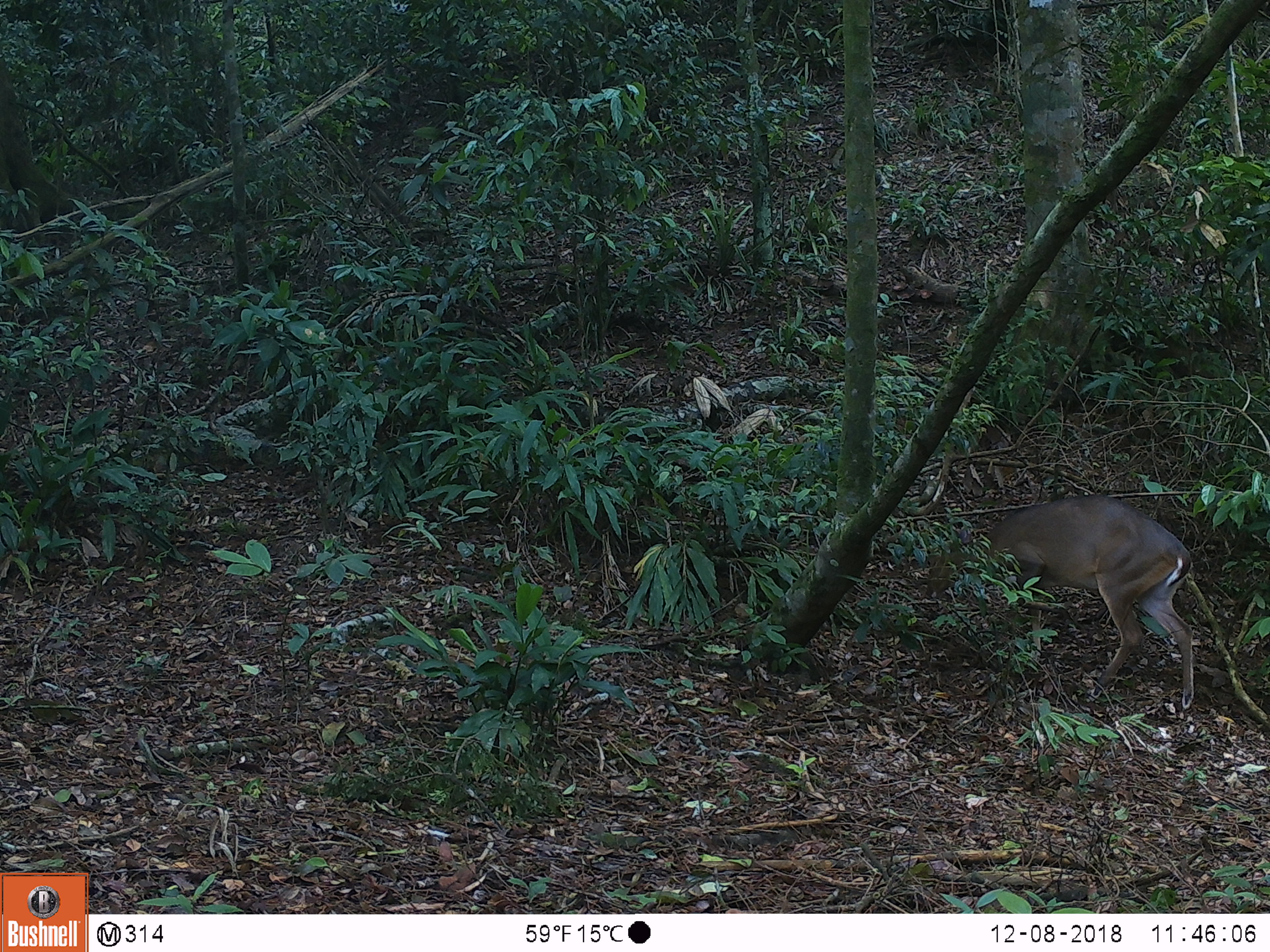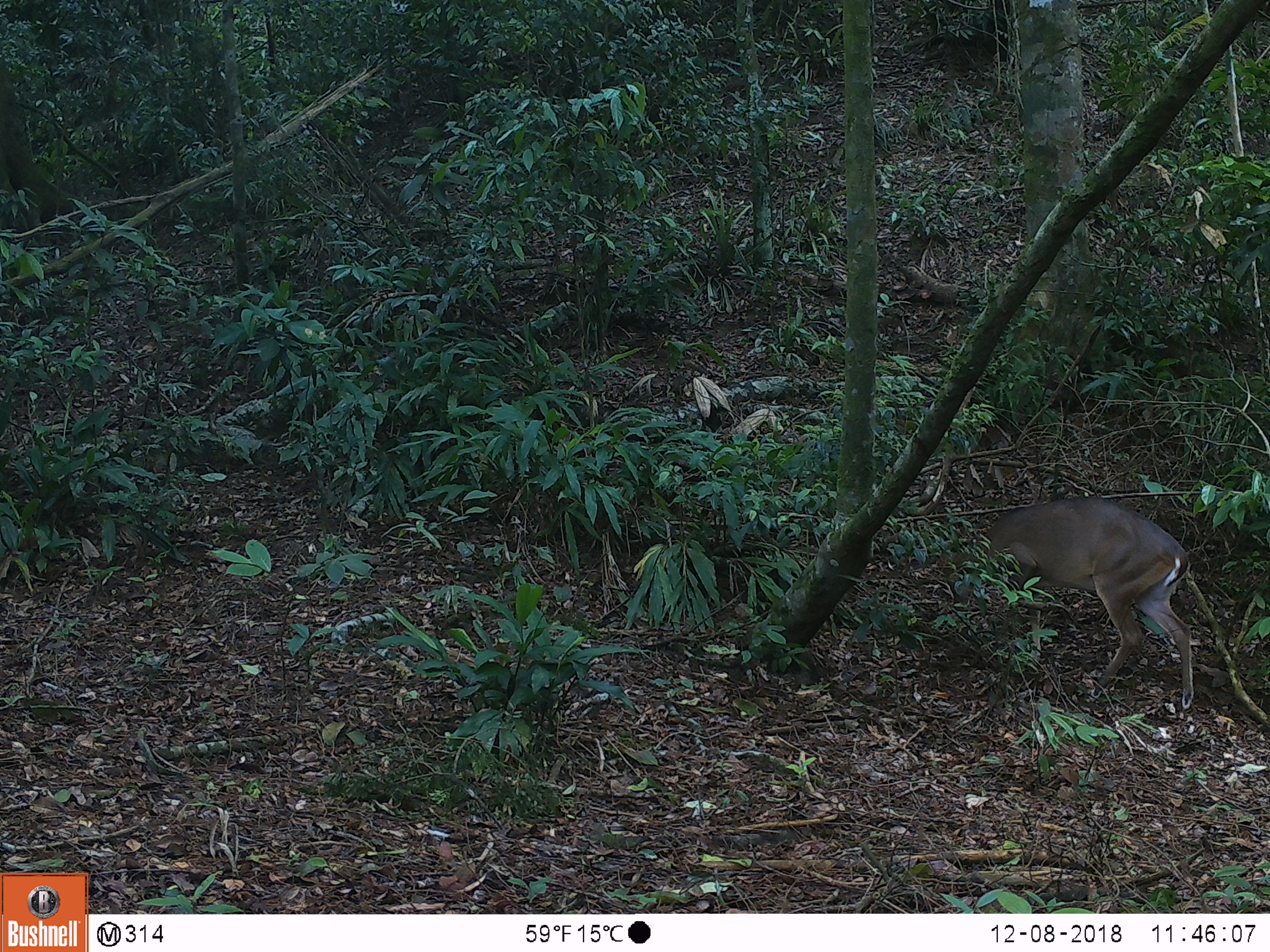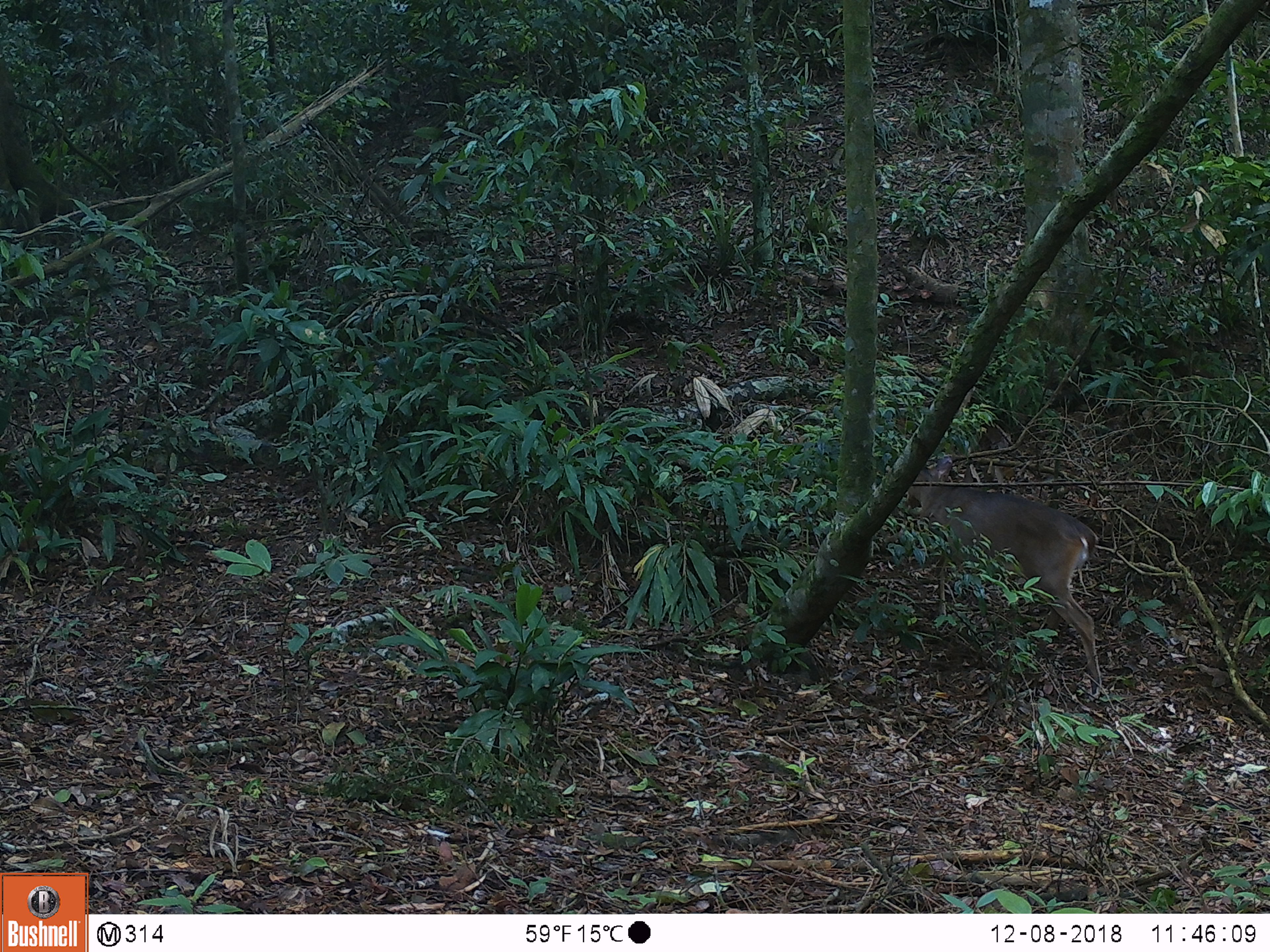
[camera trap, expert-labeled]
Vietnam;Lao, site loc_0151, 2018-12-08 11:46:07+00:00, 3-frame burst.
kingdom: Animalia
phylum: Chordata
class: Mammalia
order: Artiodactyla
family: Cervidae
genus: Muntiacus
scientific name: Muntiacus vuquangensis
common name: large-antlered muntjac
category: large antlered muntjac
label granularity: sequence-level